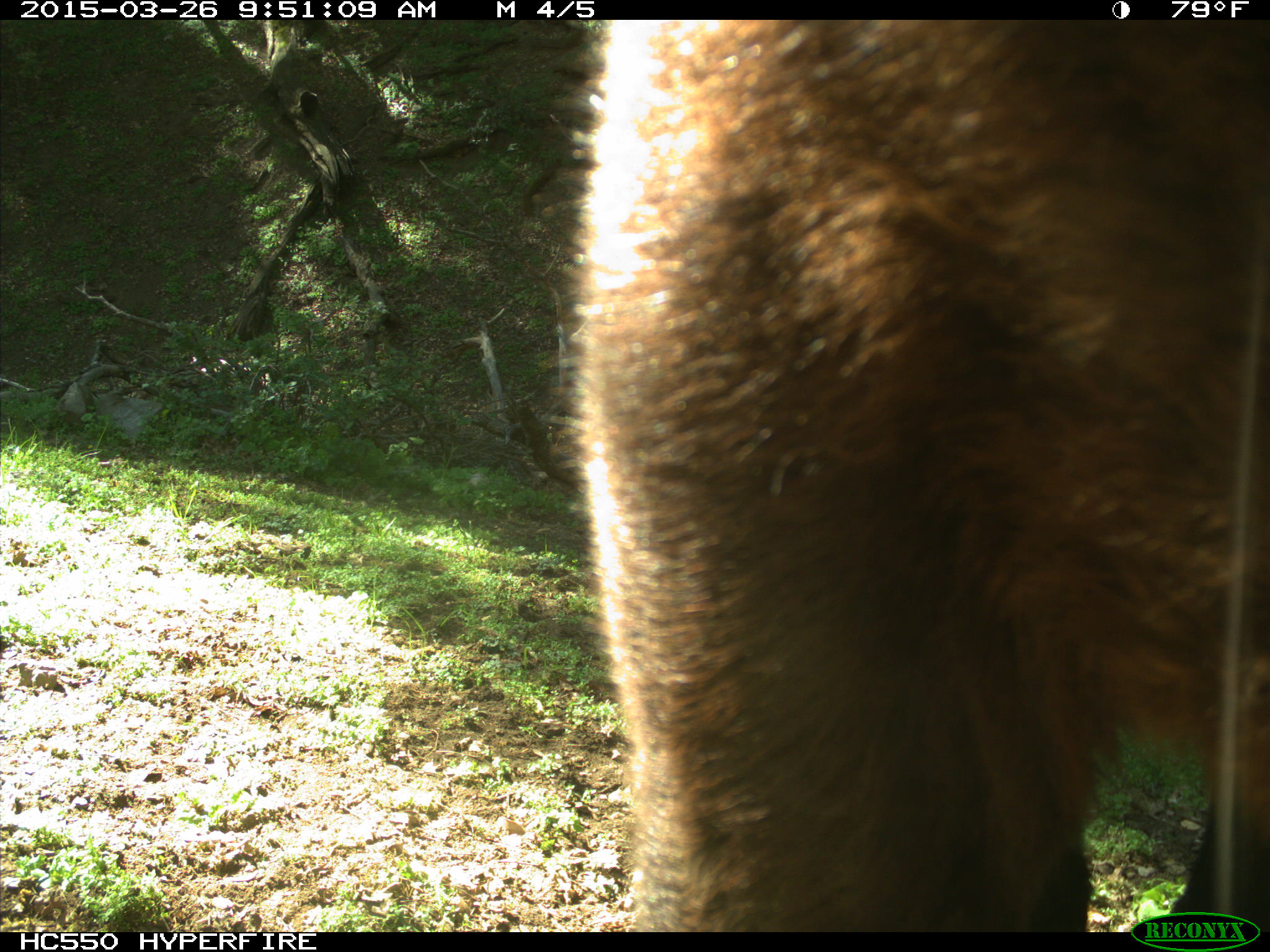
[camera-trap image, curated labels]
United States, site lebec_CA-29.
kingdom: Animalia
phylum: Chordata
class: Mammalia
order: Artiodactyla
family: Bovidae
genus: Bos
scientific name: Bos taurus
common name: domestic cow